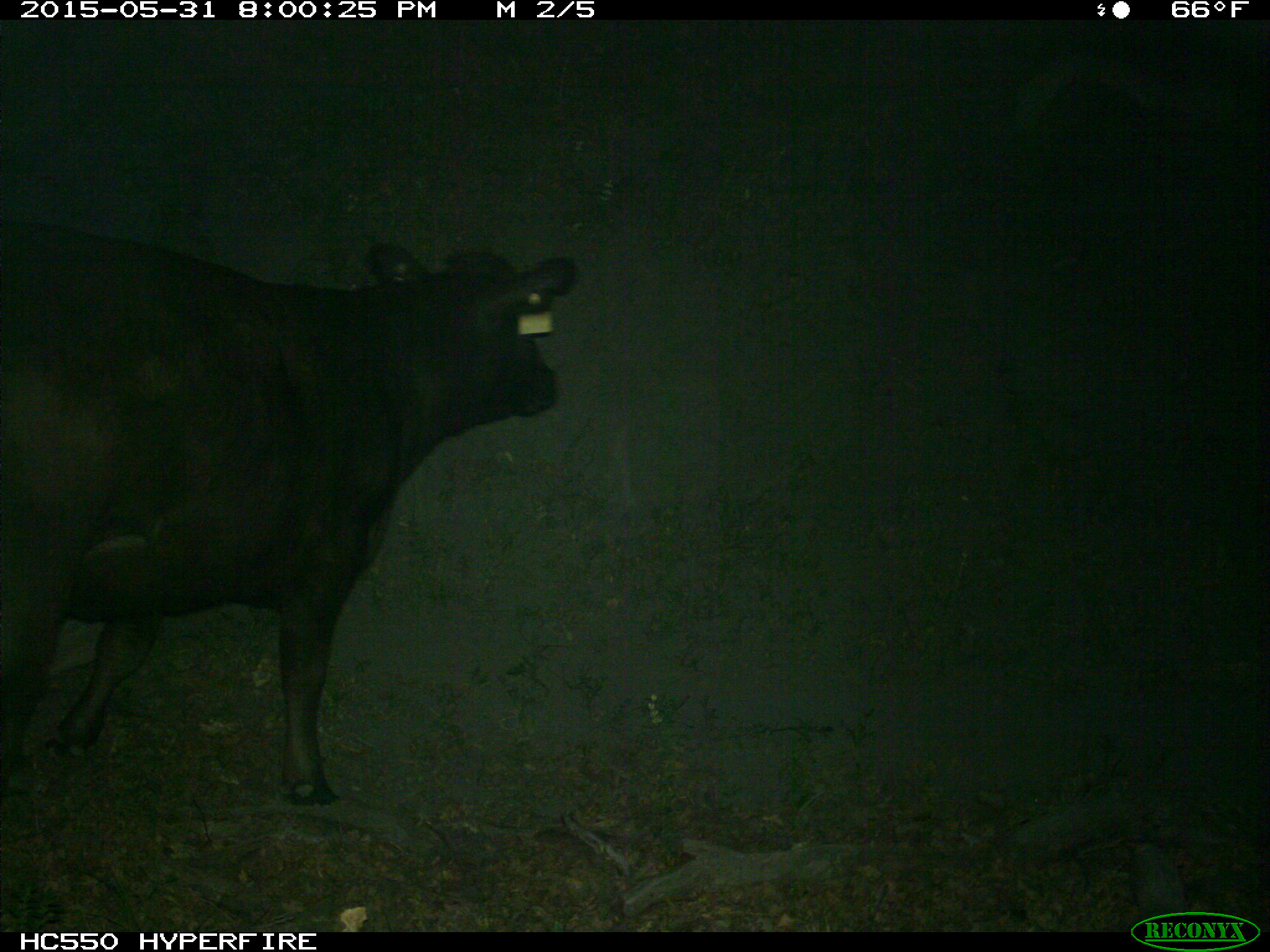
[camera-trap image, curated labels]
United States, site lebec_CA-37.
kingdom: Animalia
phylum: Chordata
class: Mammalia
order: Artiodactyla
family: Bovidae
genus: Bos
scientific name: Bos taurus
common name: domestic cow